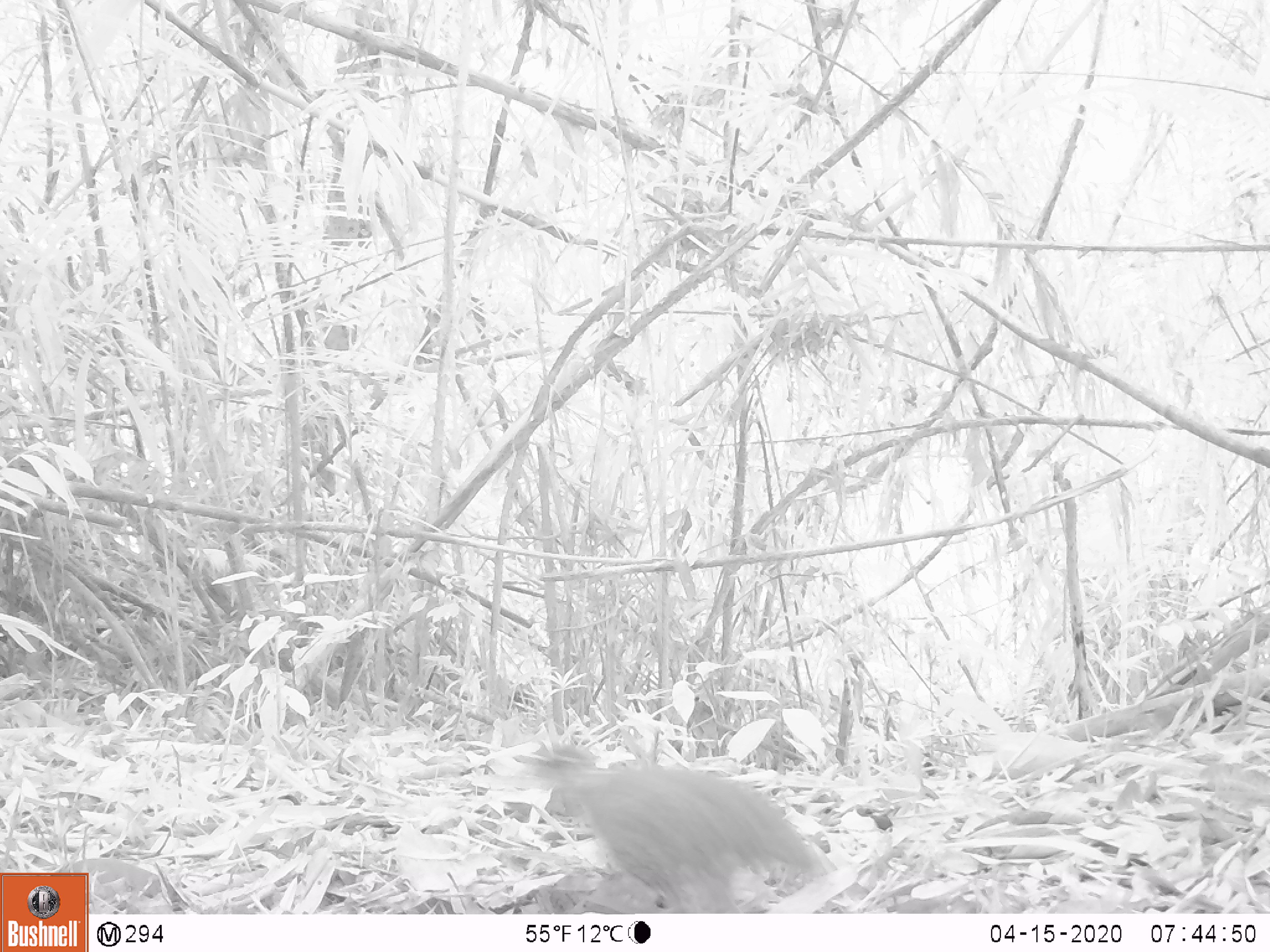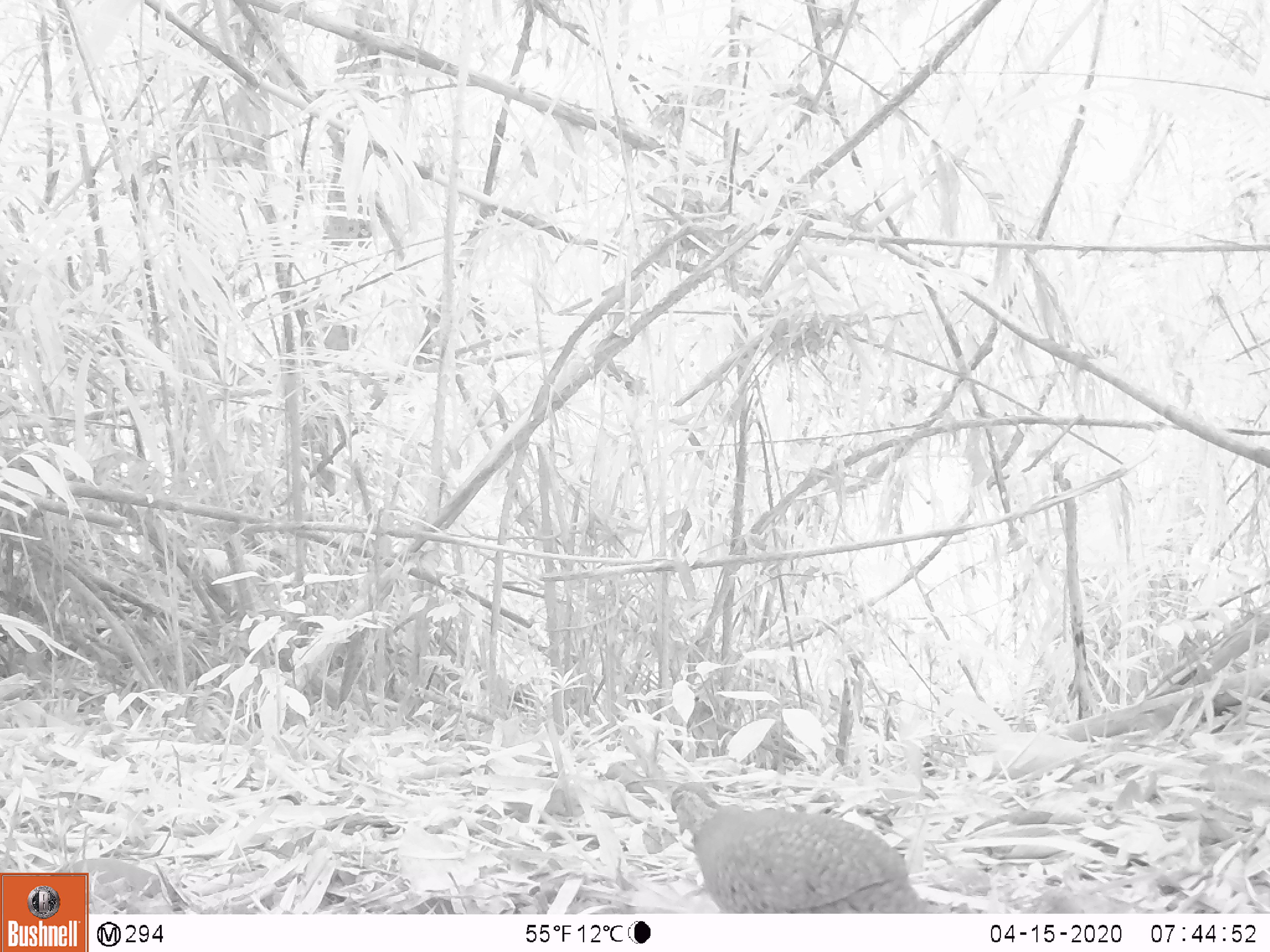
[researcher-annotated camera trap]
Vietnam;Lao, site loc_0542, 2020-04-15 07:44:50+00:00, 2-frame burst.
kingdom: Animalia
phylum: Chordata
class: Aves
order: Galliformes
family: Phasianidae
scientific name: Phasianidae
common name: partridge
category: unidentified partridge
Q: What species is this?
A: Unidentified partridge (partridge) (Phasianidae).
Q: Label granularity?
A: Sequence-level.